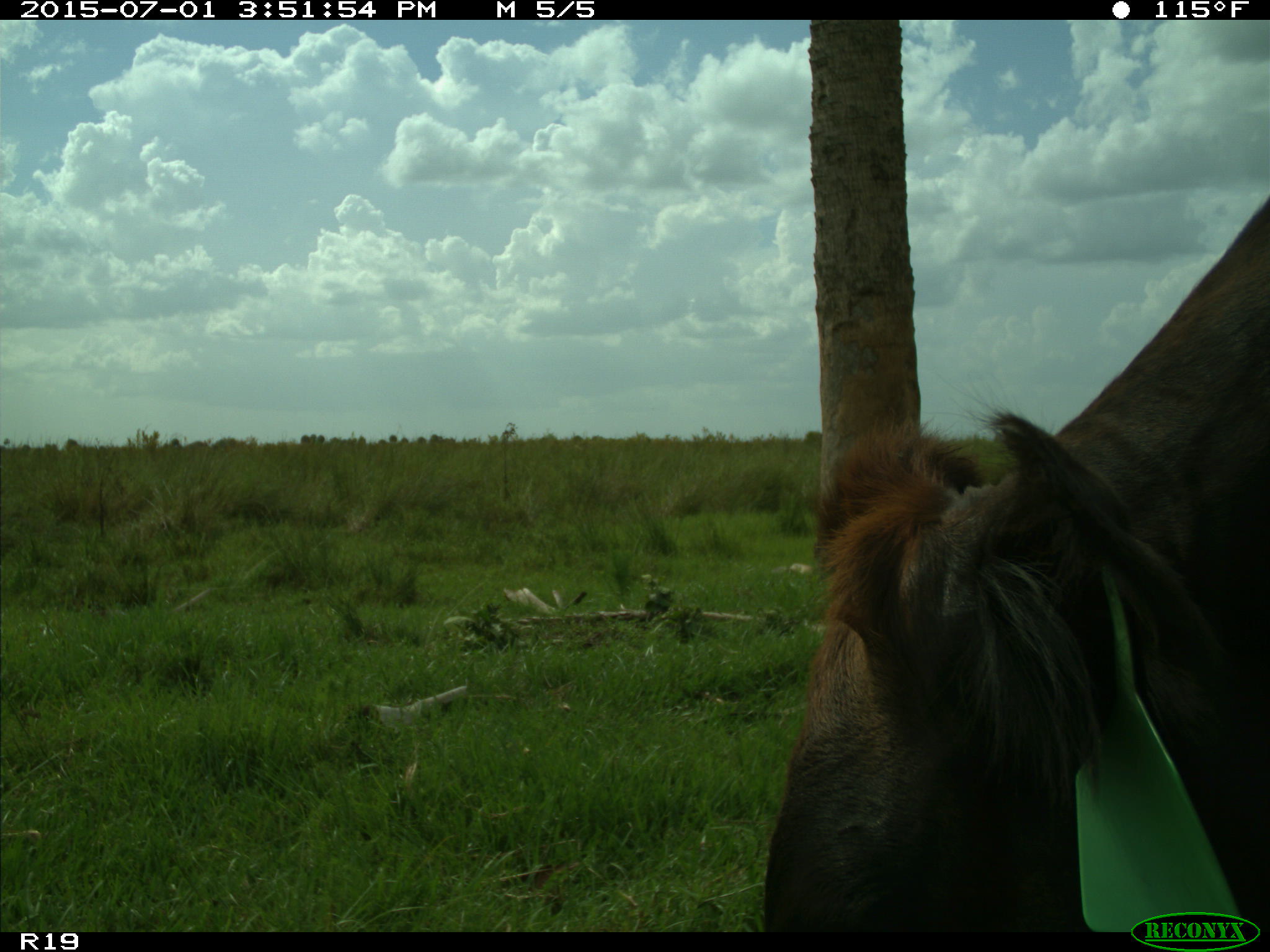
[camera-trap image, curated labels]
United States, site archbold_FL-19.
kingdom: Animalia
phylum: Chordata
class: Mammalia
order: Artiodactyla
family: Bovidae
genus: Bos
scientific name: Bos taurus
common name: domestic cow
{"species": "Bos taurus (domestic cow)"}